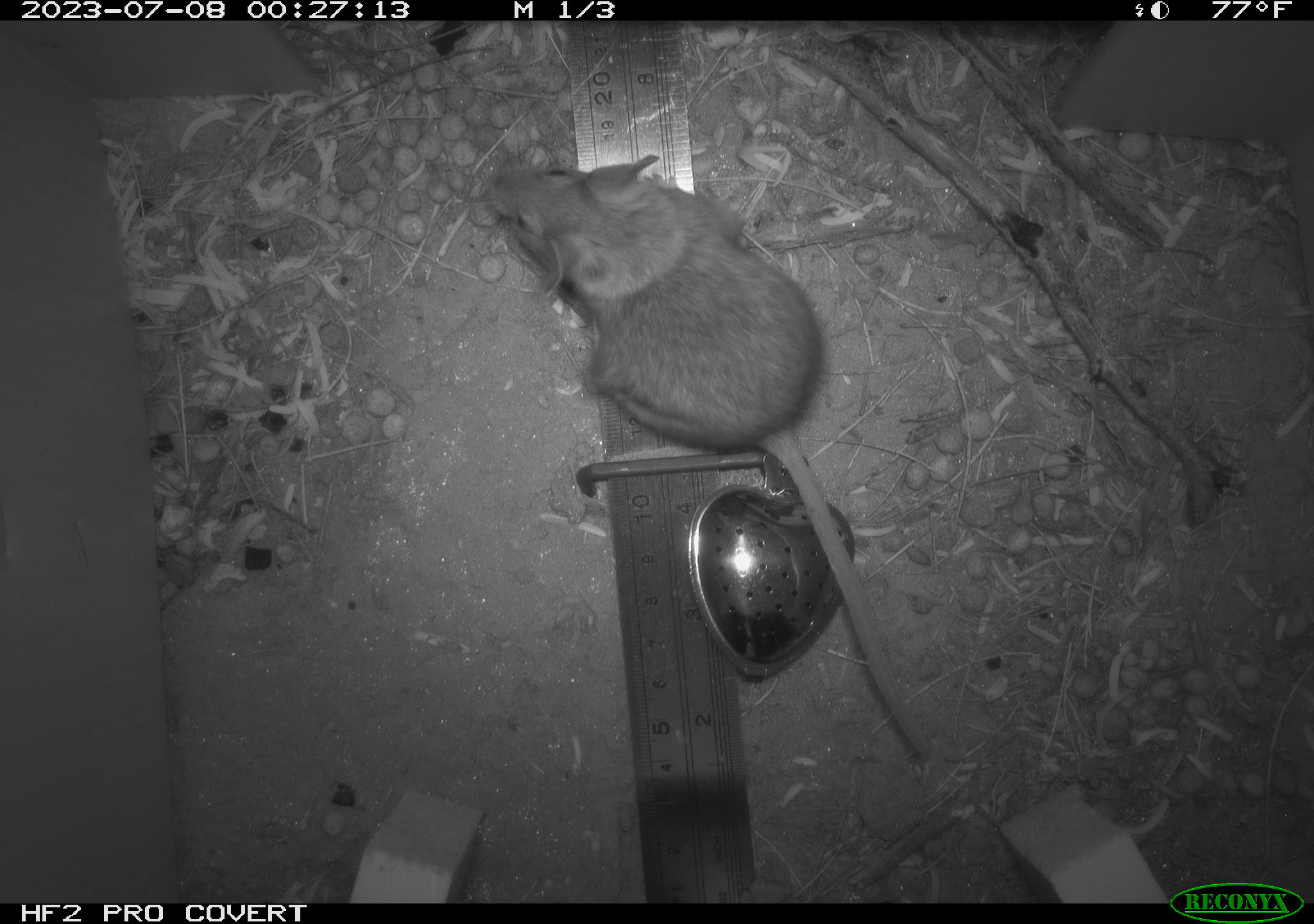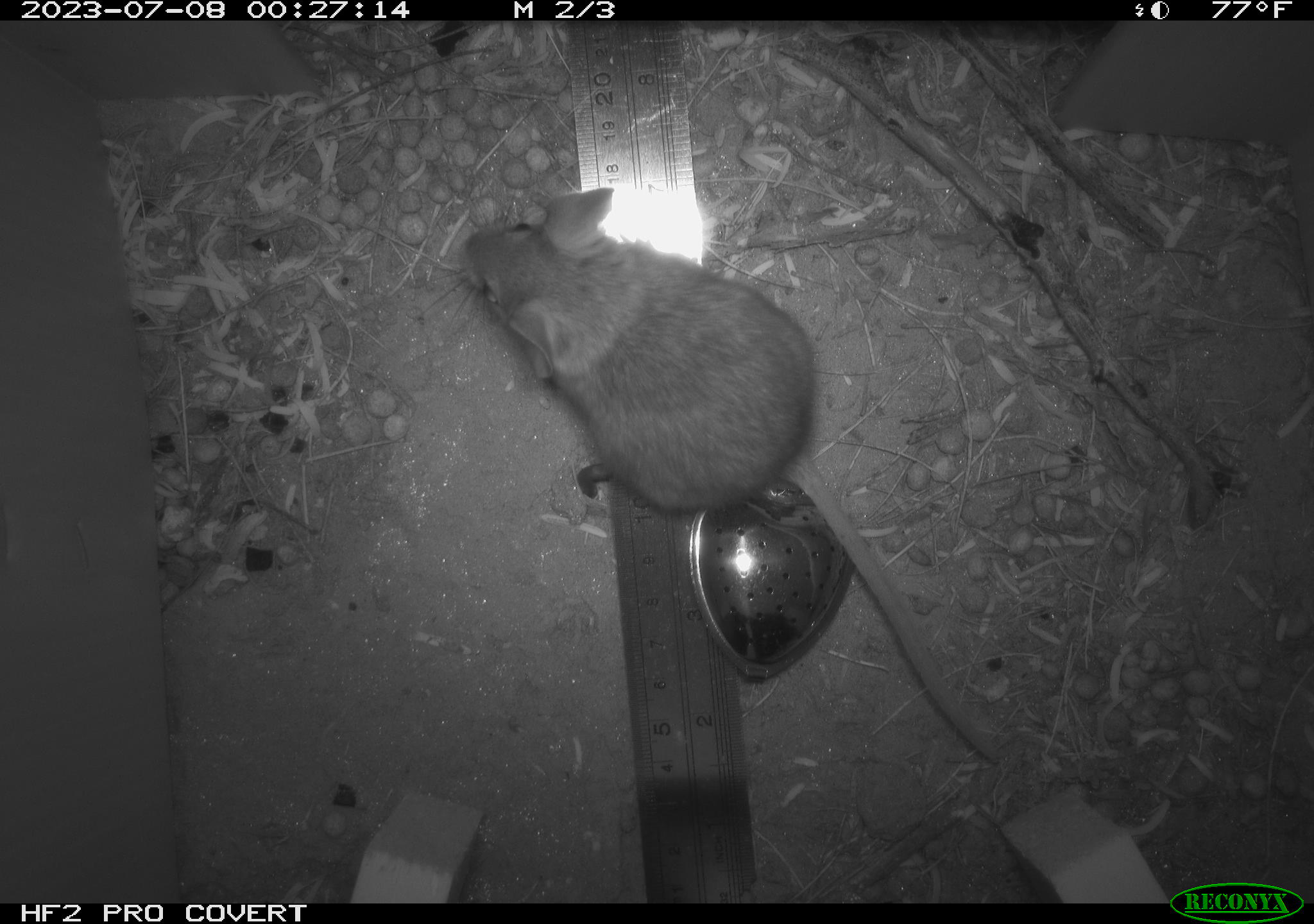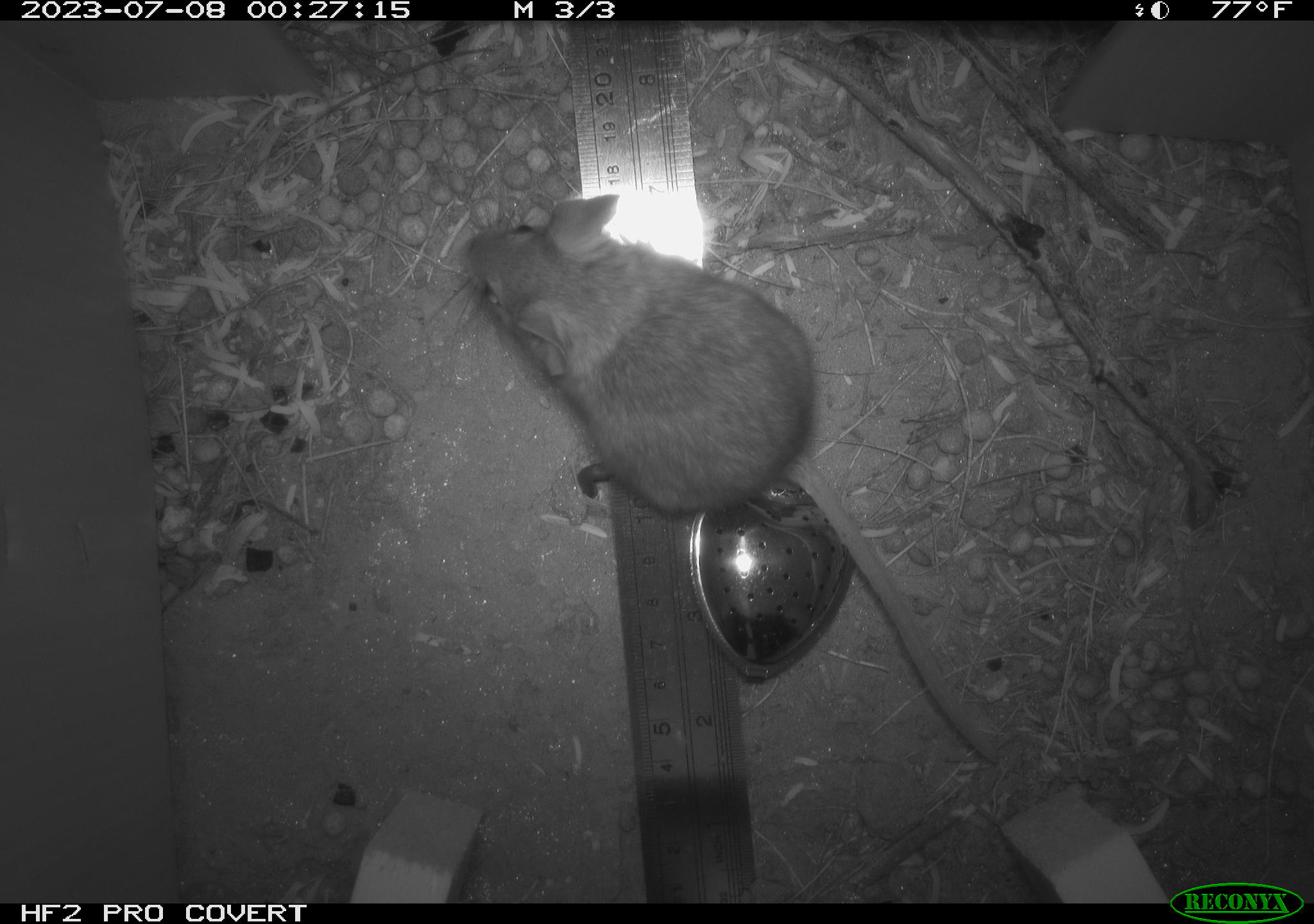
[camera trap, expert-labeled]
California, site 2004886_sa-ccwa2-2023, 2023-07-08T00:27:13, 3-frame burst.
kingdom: Animalia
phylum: Chordata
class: Mammalia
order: Rodentia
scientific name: Rodentia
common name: mouse species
Mouse species (Rodentia).